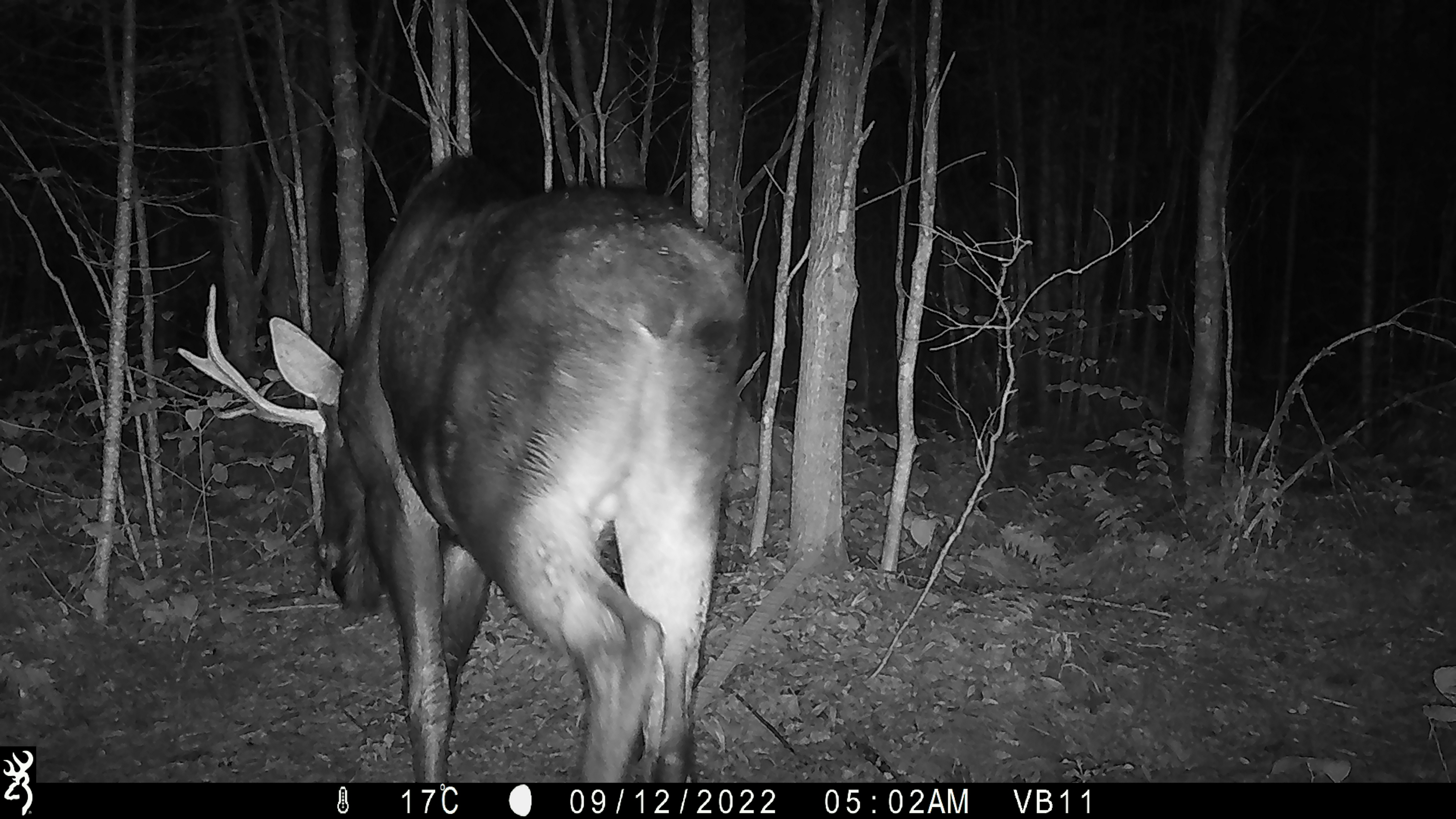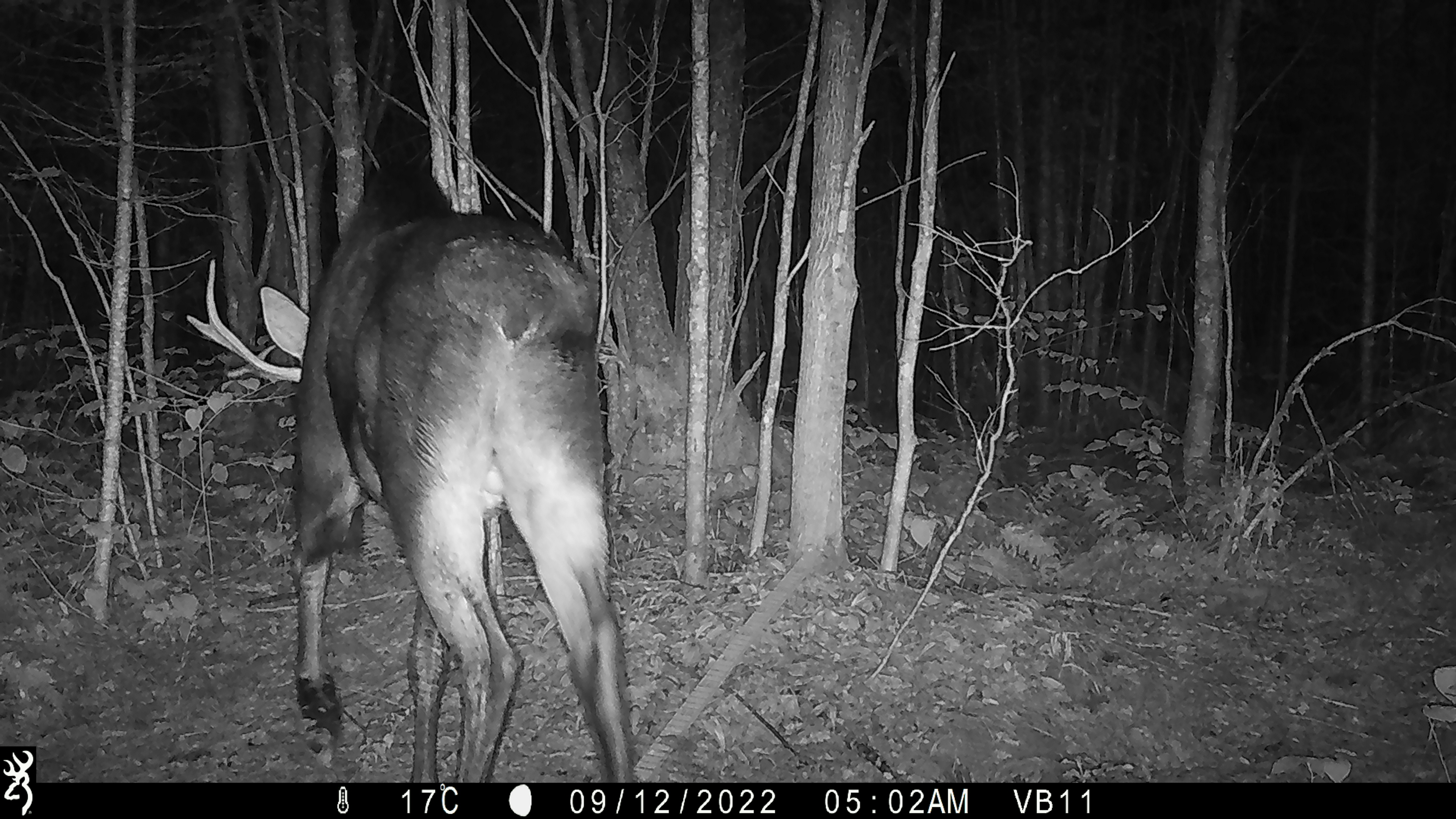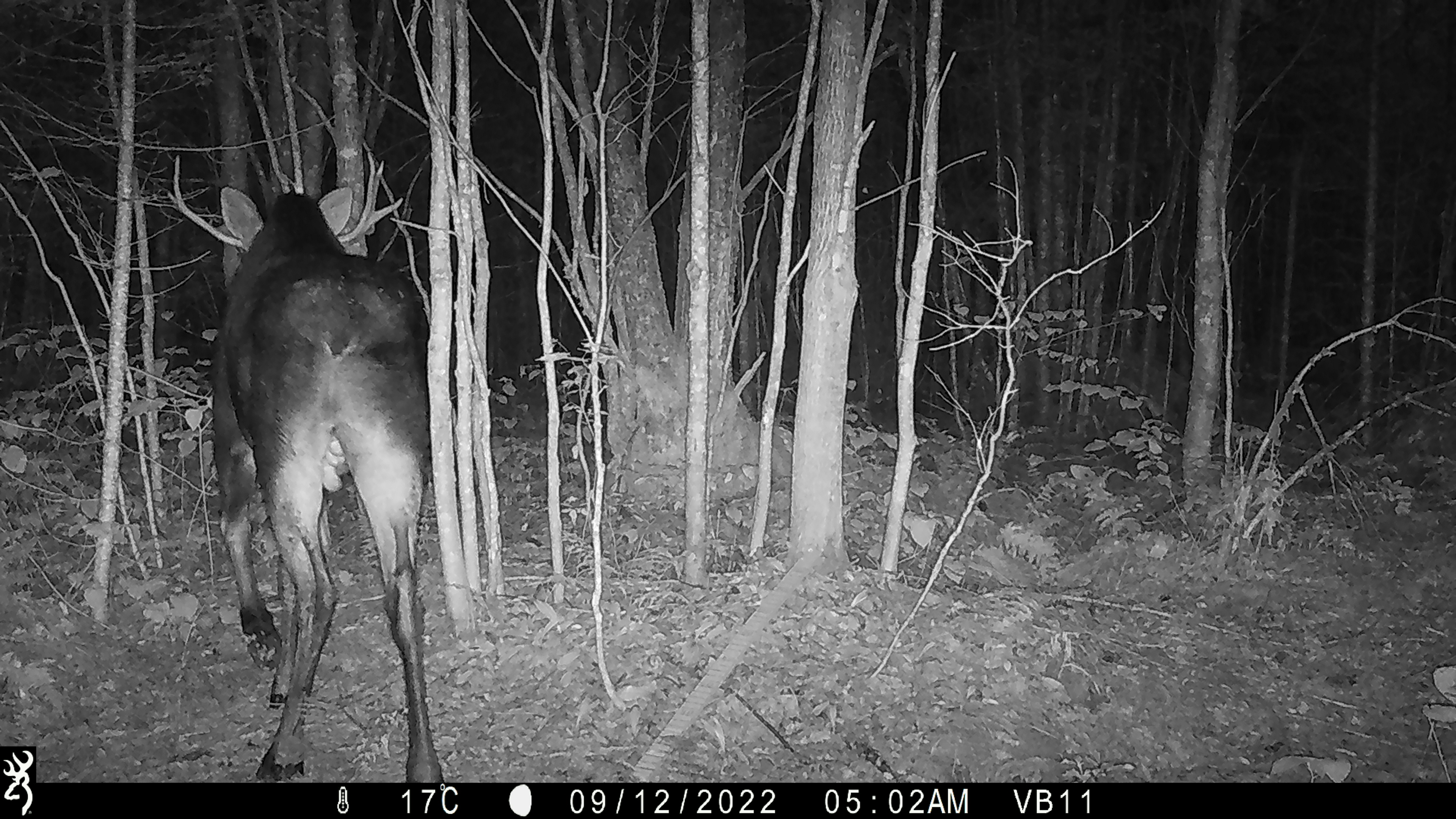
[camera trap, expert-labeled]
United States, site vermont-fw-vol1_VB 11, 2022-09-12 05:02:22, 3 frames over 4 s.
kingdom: Animalia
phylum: Chordata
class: Mammalia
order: Artiodactyla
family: Cervidae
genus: Alces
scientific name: Alces alces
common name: moose